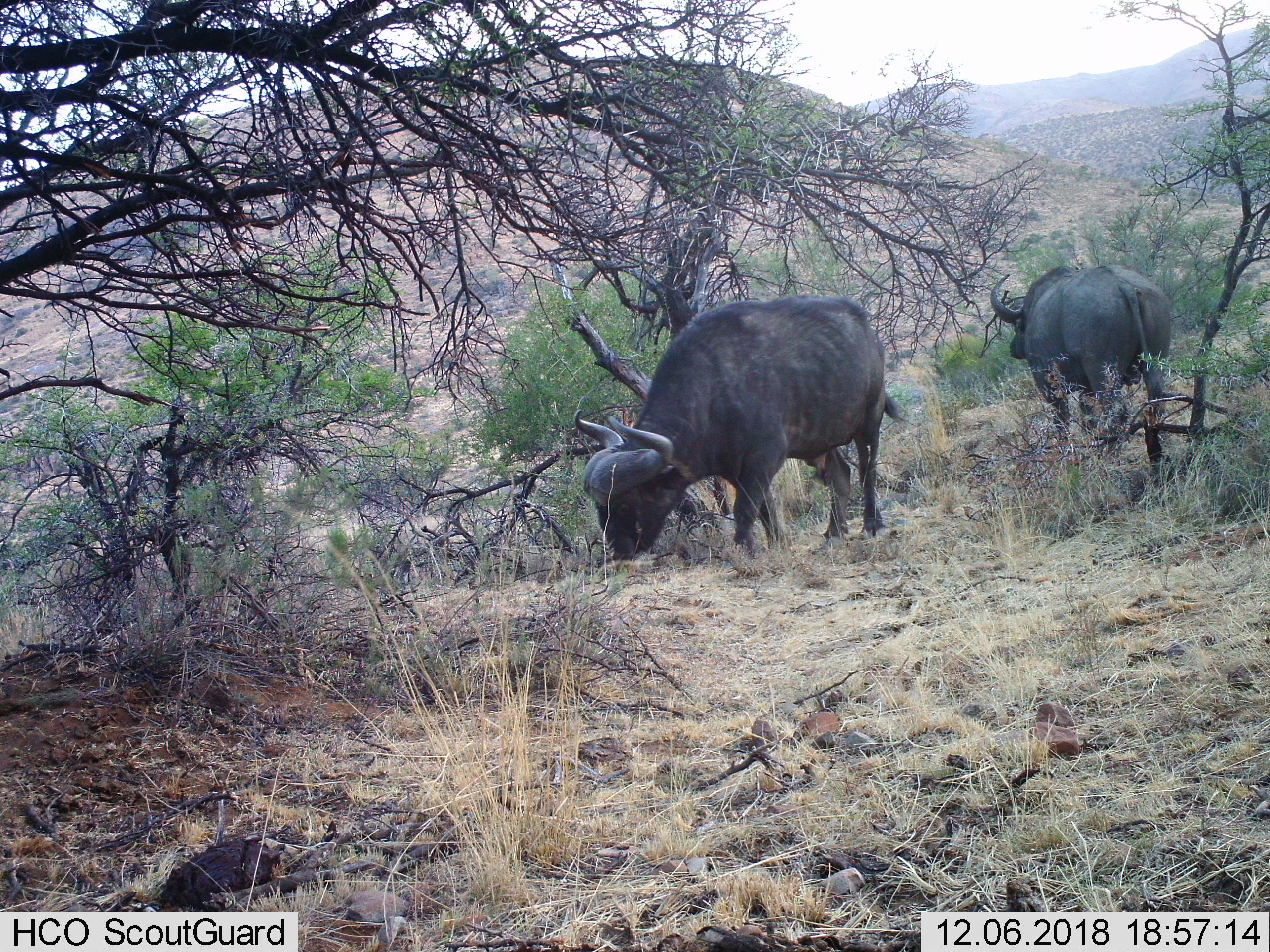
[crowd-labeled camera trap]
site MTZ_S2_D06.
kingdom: Animalia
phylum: Chordata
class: Mammalia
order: Artiodactyla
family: Bovidae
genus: Syncerus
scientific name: Syncerus caffer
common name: african buffalo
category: buffalo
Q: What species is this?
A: Buffalo (african buffalo) (Syncerus caffer).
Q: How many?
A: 2.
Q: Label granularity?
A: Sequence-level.